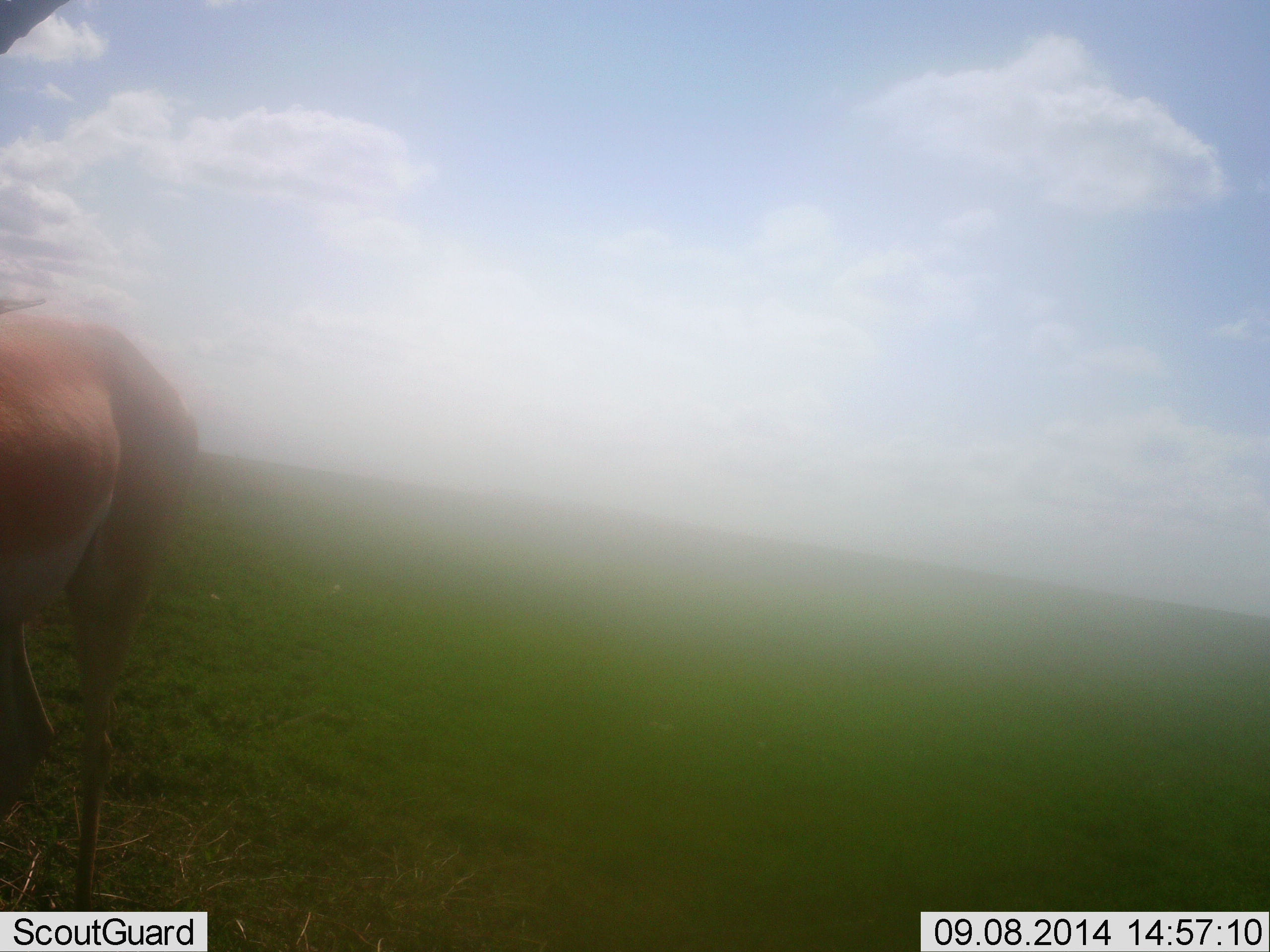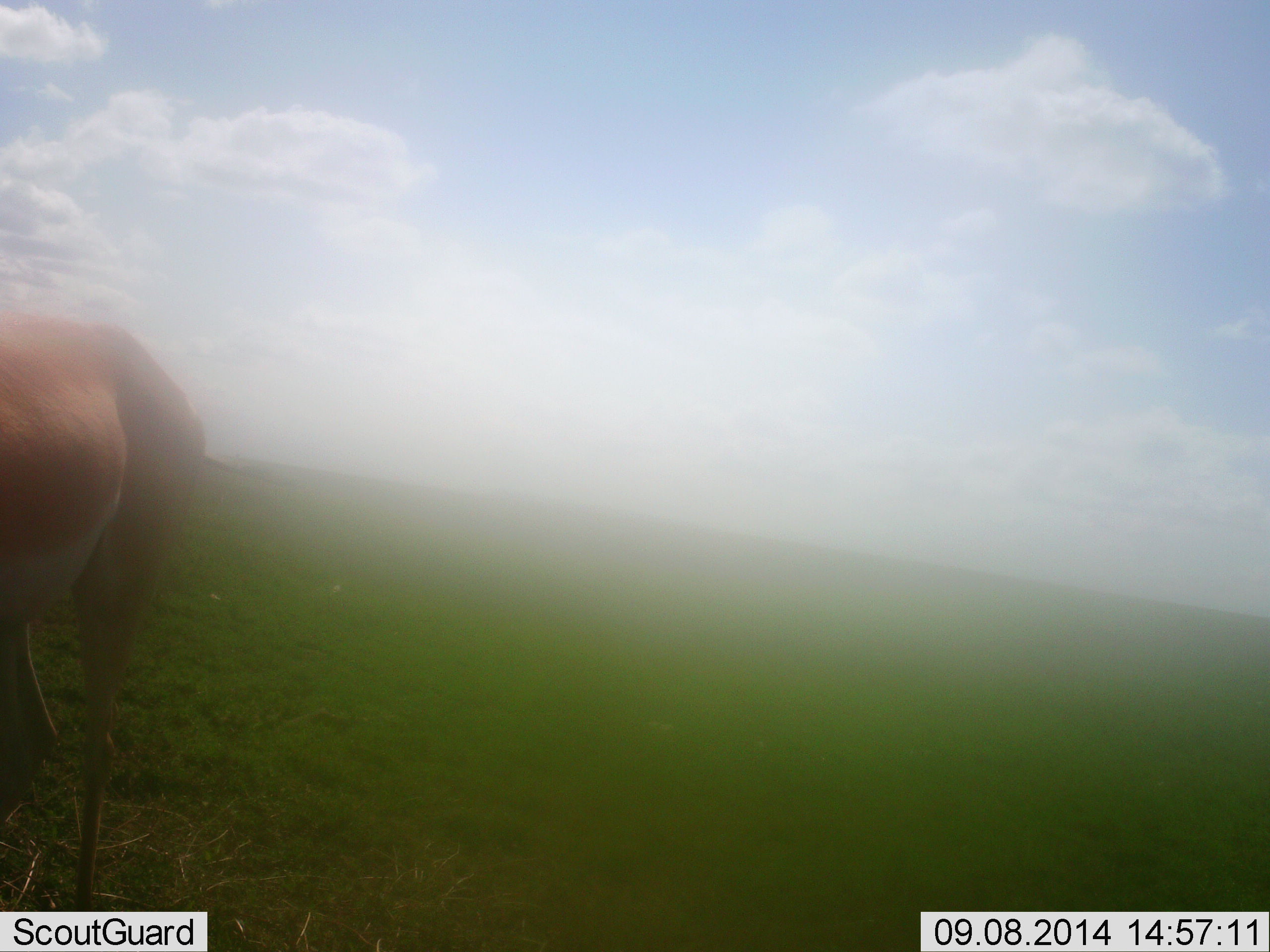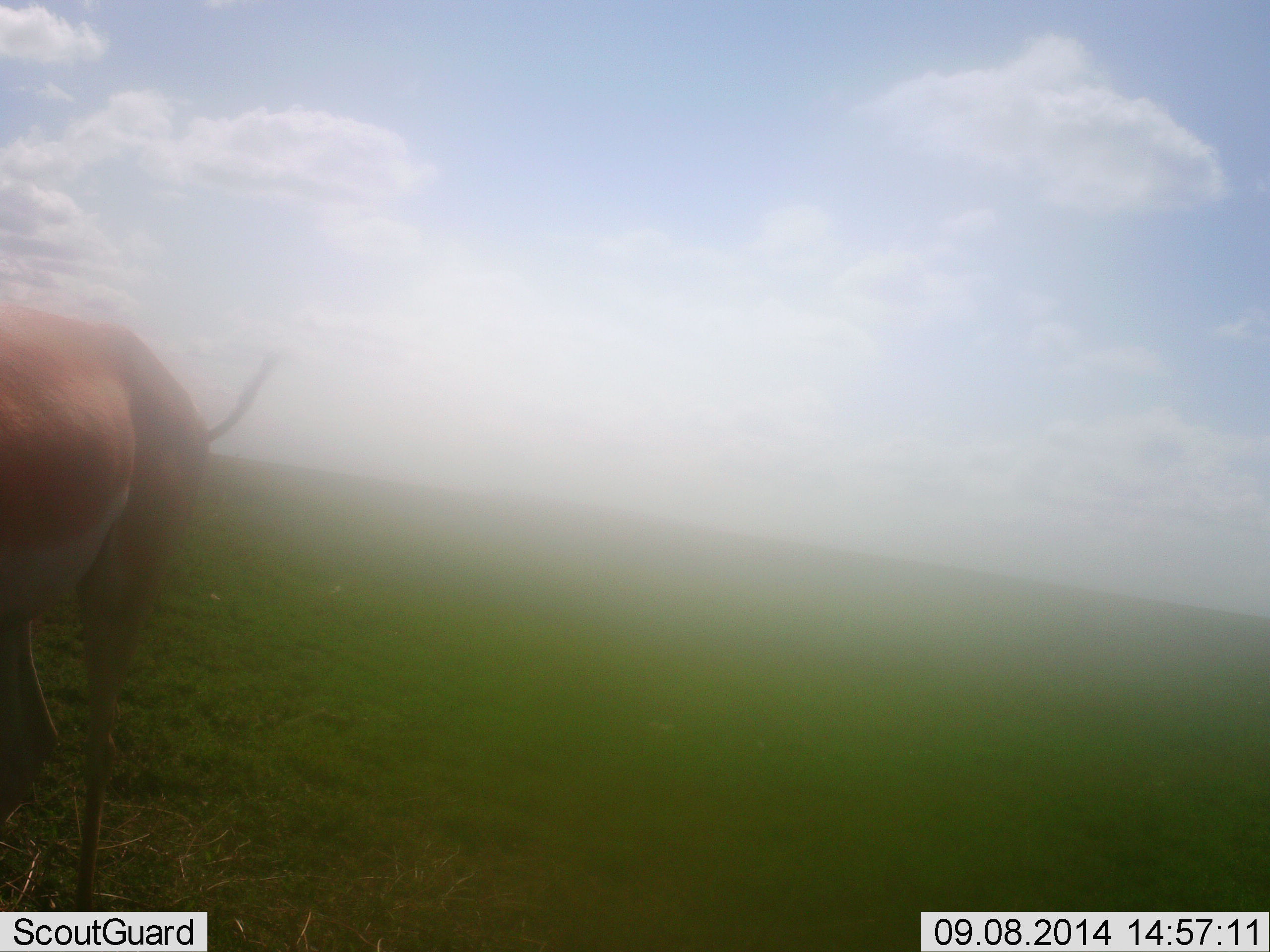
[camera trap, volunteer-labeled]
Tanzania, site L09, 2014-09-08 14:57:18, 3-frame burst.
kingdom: Animalia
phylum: Chordata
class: Mammalia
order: Artiodactyla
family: Bovidae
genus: Nanger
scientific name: Nanger granti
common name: grant's gazelle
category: gazellegrants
Gazellegrants (grant's gazelle) (Nanger granti), count 1. Behavior (volunteer vote fractions): standing 80%, resting 0%, moving 10%, interacting 0%. Young present (vote fraction): 0%. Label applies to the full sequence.